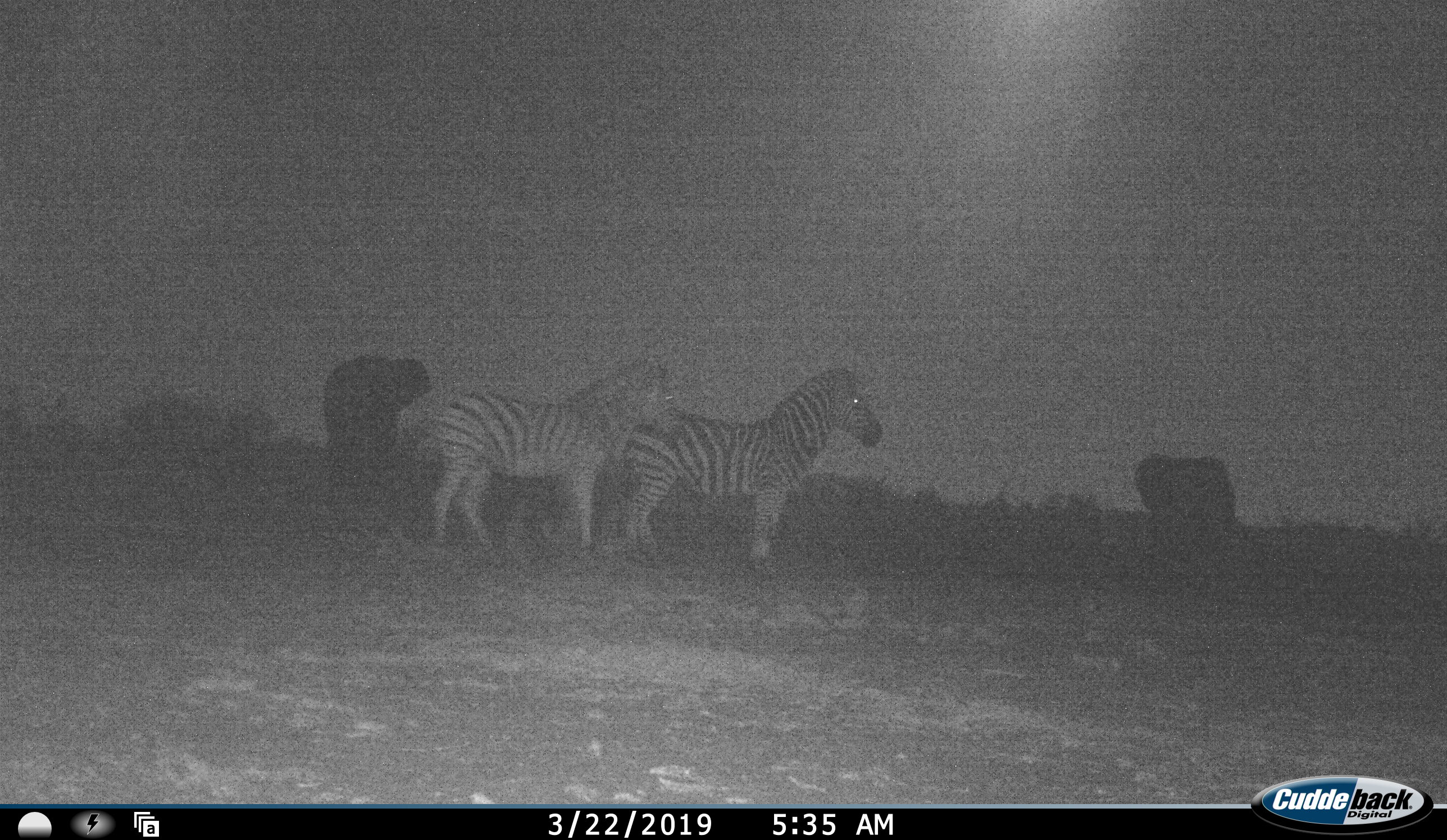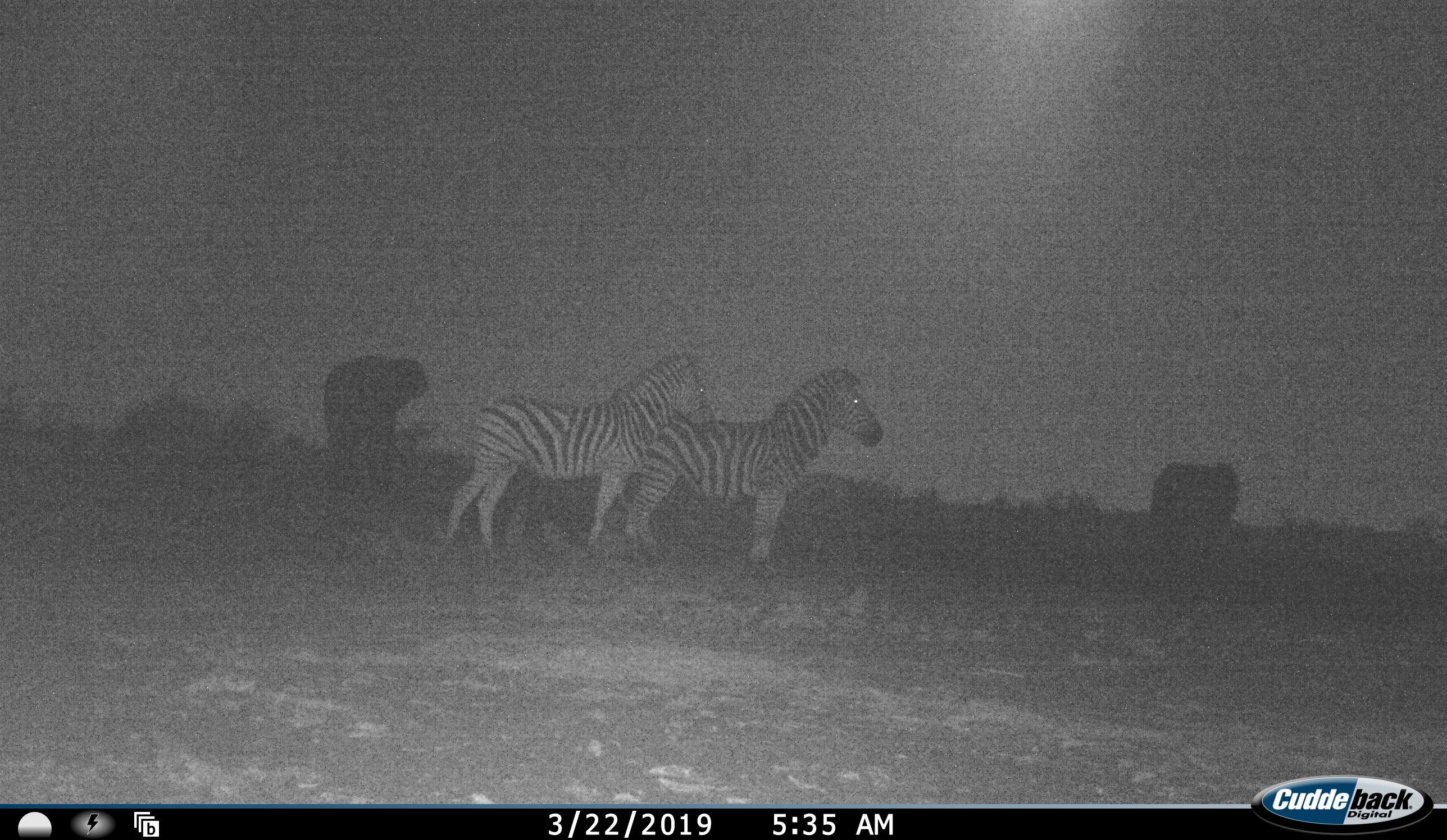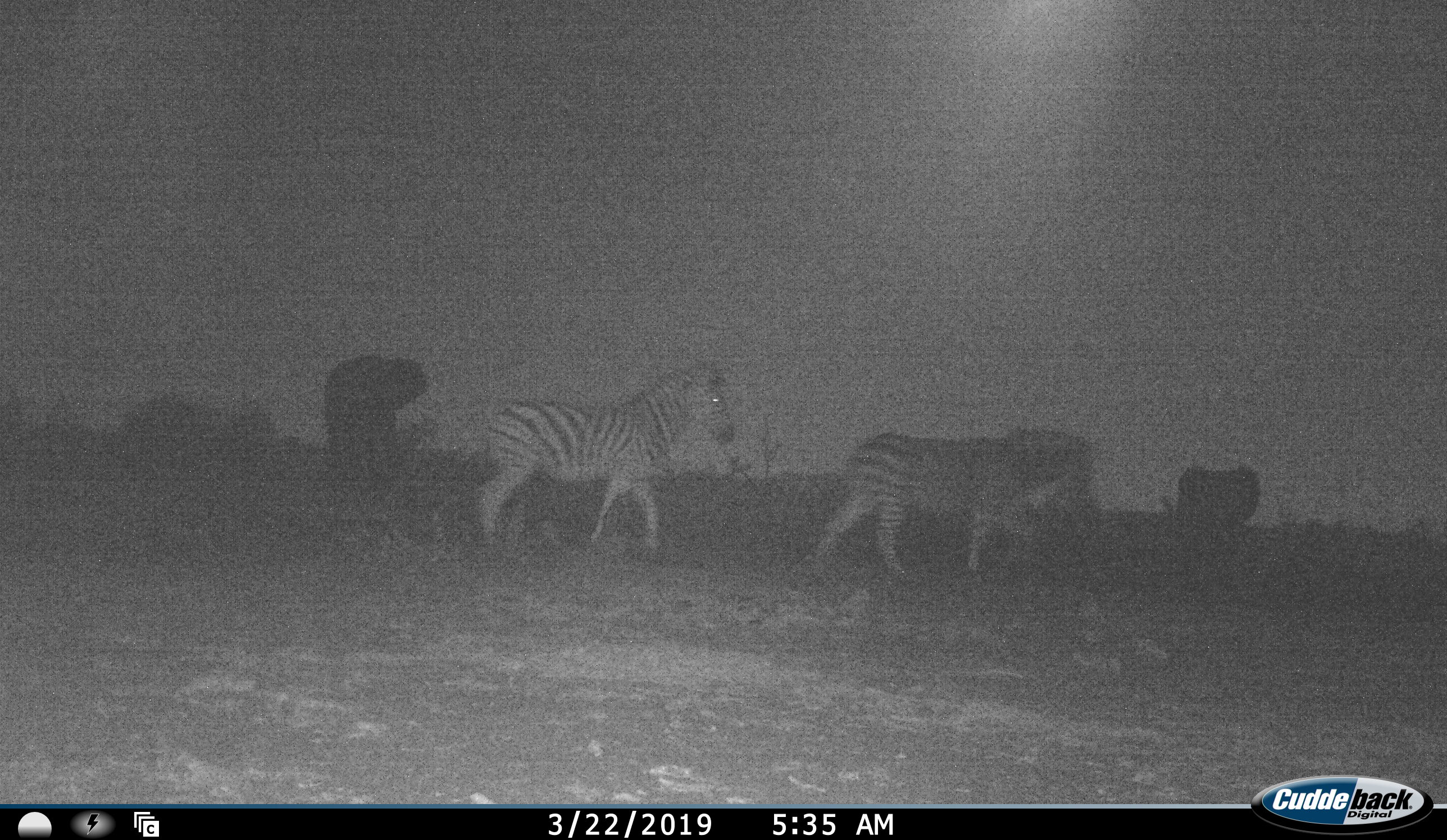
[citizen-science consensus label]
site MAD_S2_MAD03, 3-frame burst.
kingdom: Animalia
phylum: Chordata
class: Mammalia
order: Perissodactyla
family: Equidae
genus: Equus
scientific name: Equus quagga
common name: plains zebra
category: zebraplains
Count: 2.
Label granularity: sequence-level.